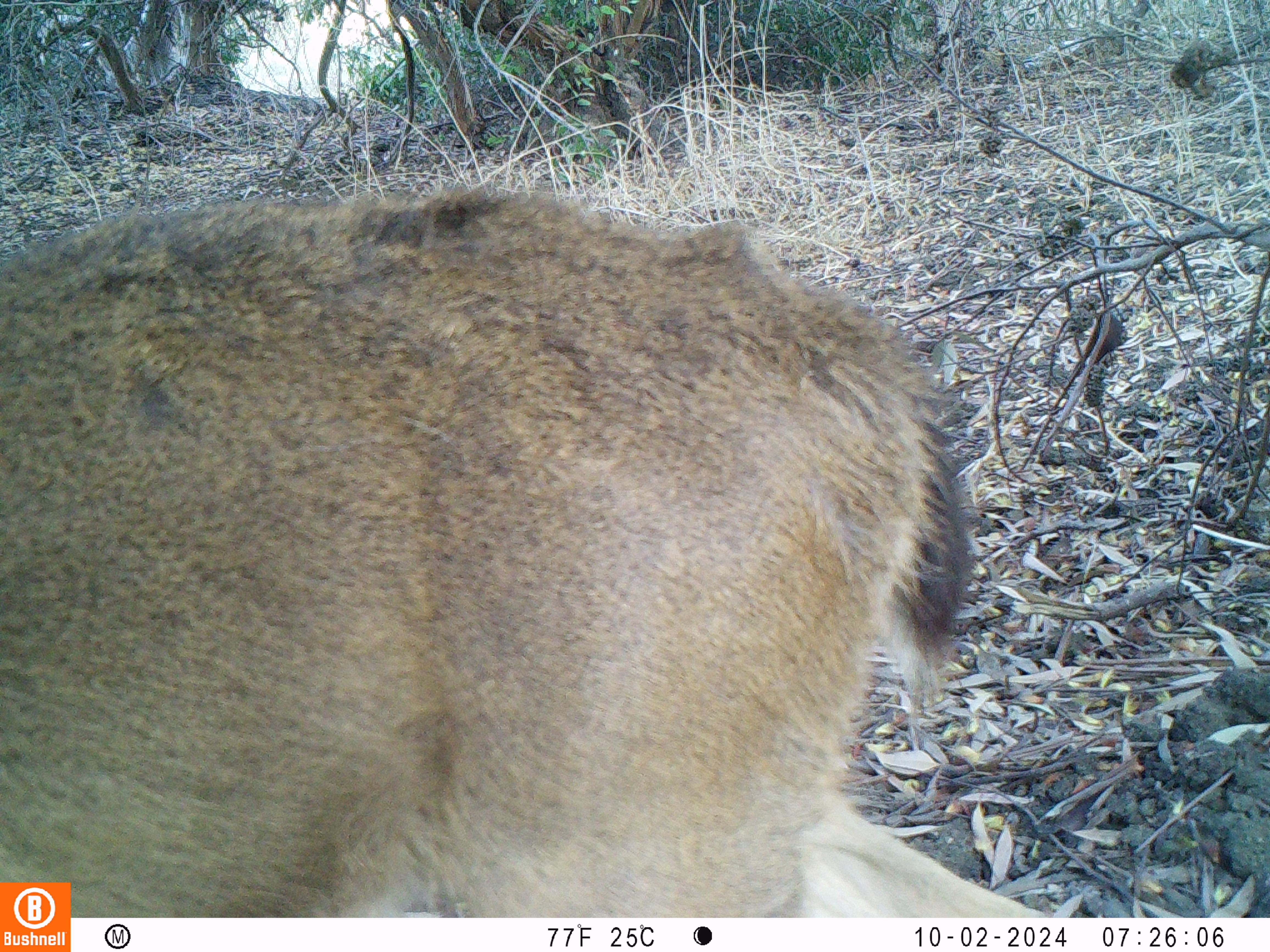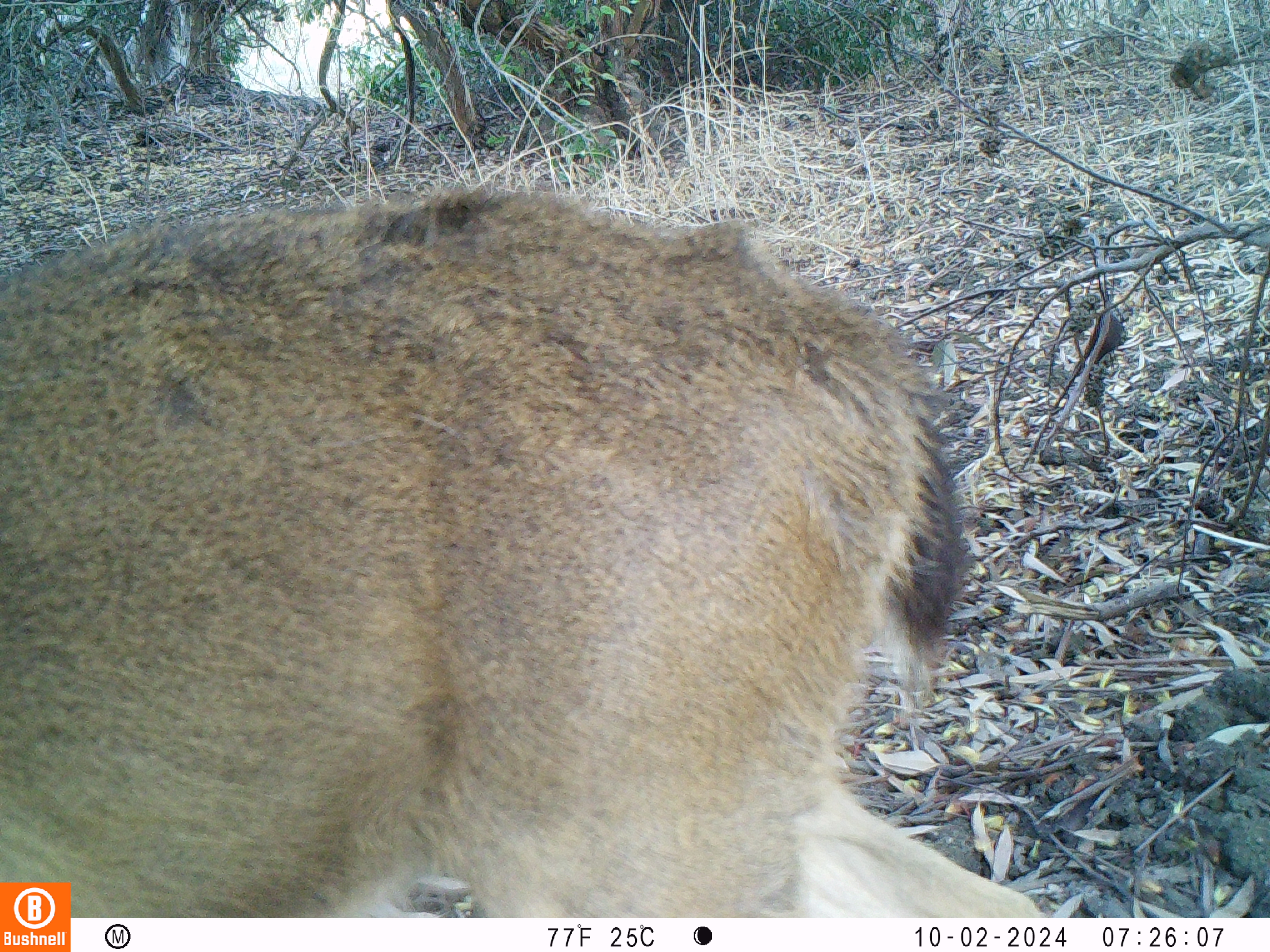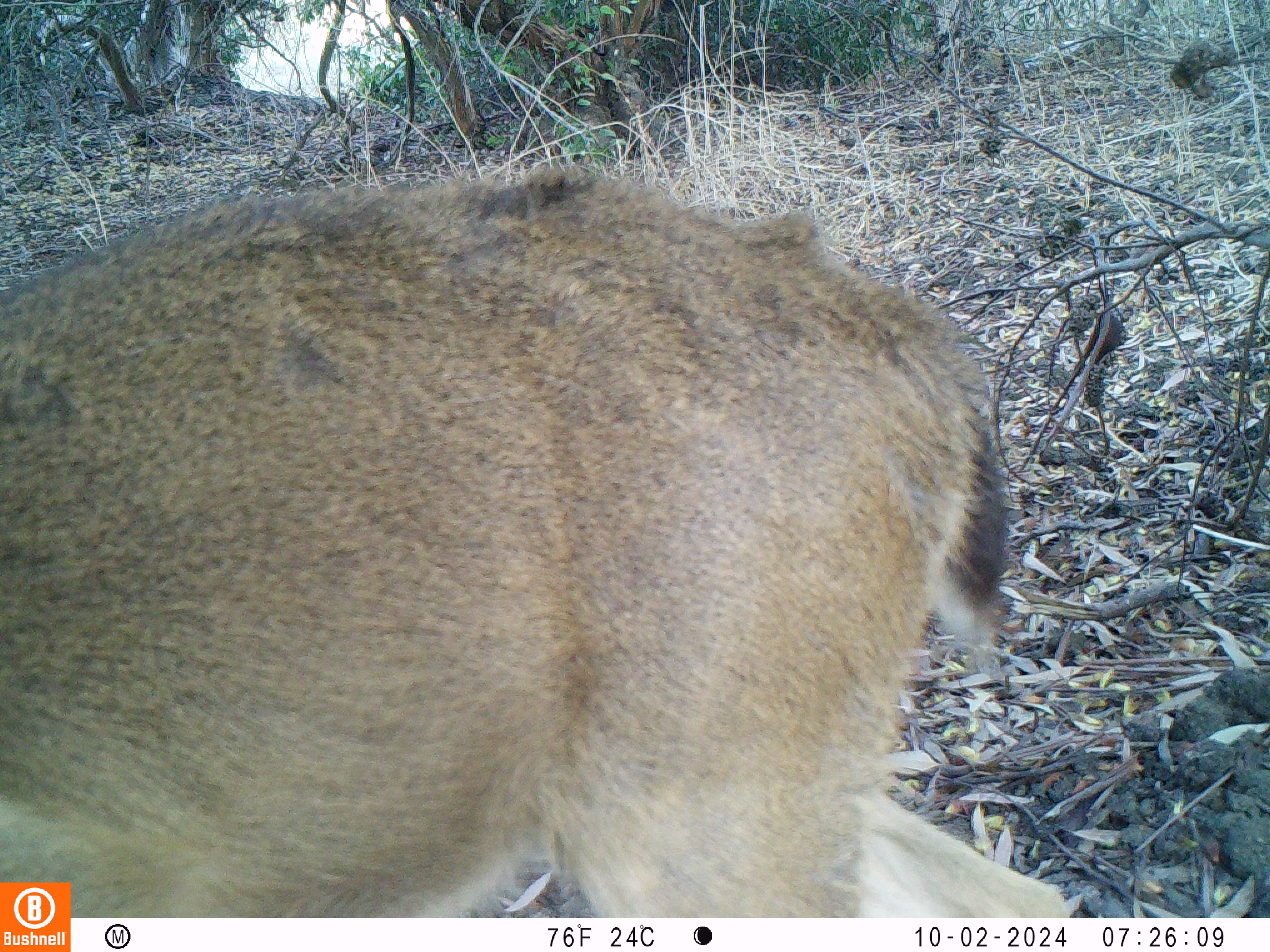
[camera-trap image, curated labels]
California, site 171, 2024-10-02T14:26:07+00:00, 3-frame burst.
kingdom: Animalia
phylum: Chordata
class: Mammalia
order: Artiodactyla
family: Cervidae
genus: Odocoileus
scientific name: Odocoileus hemionus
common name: mule deer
Mule deer (Odocoileus hemionus).